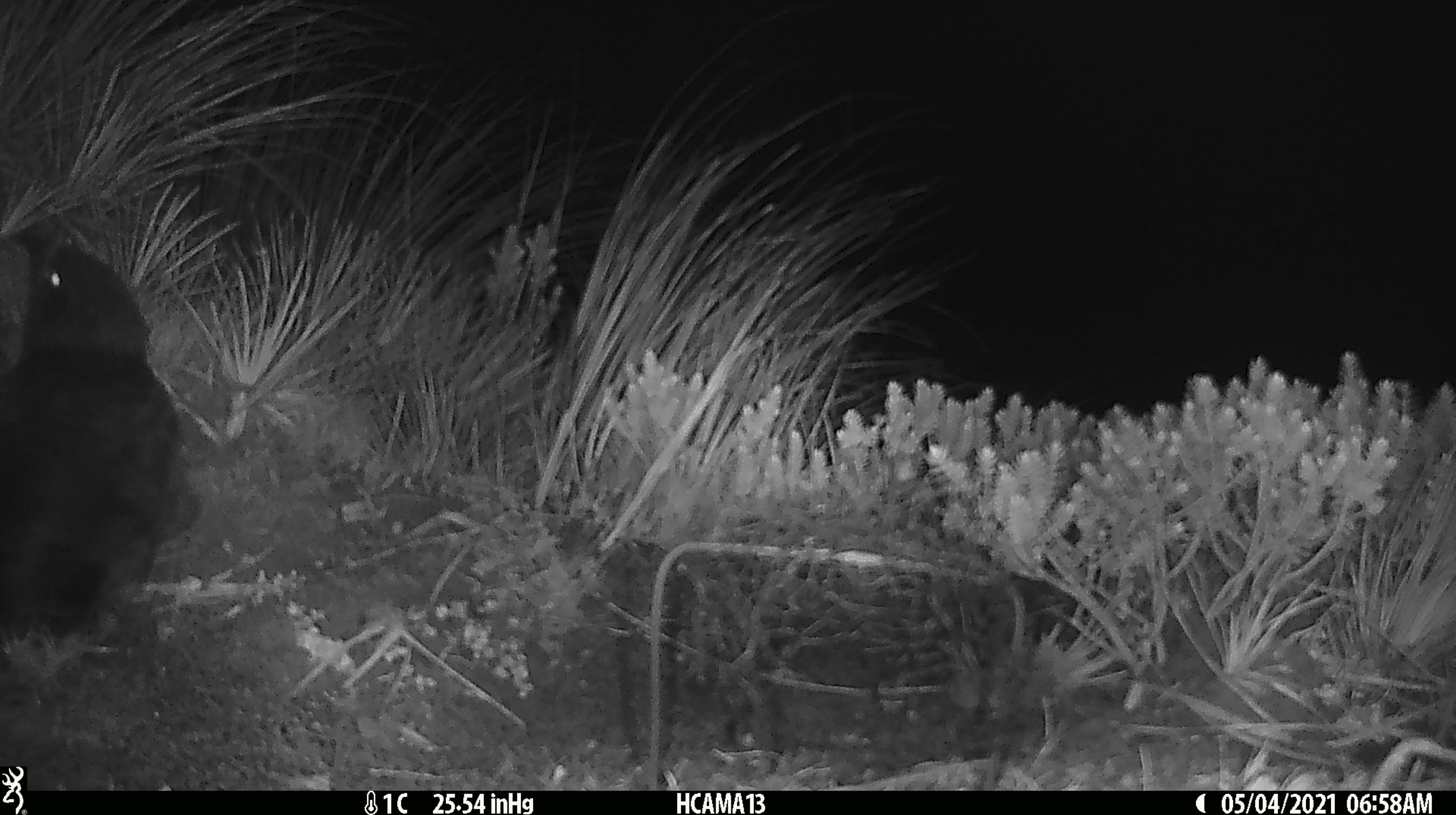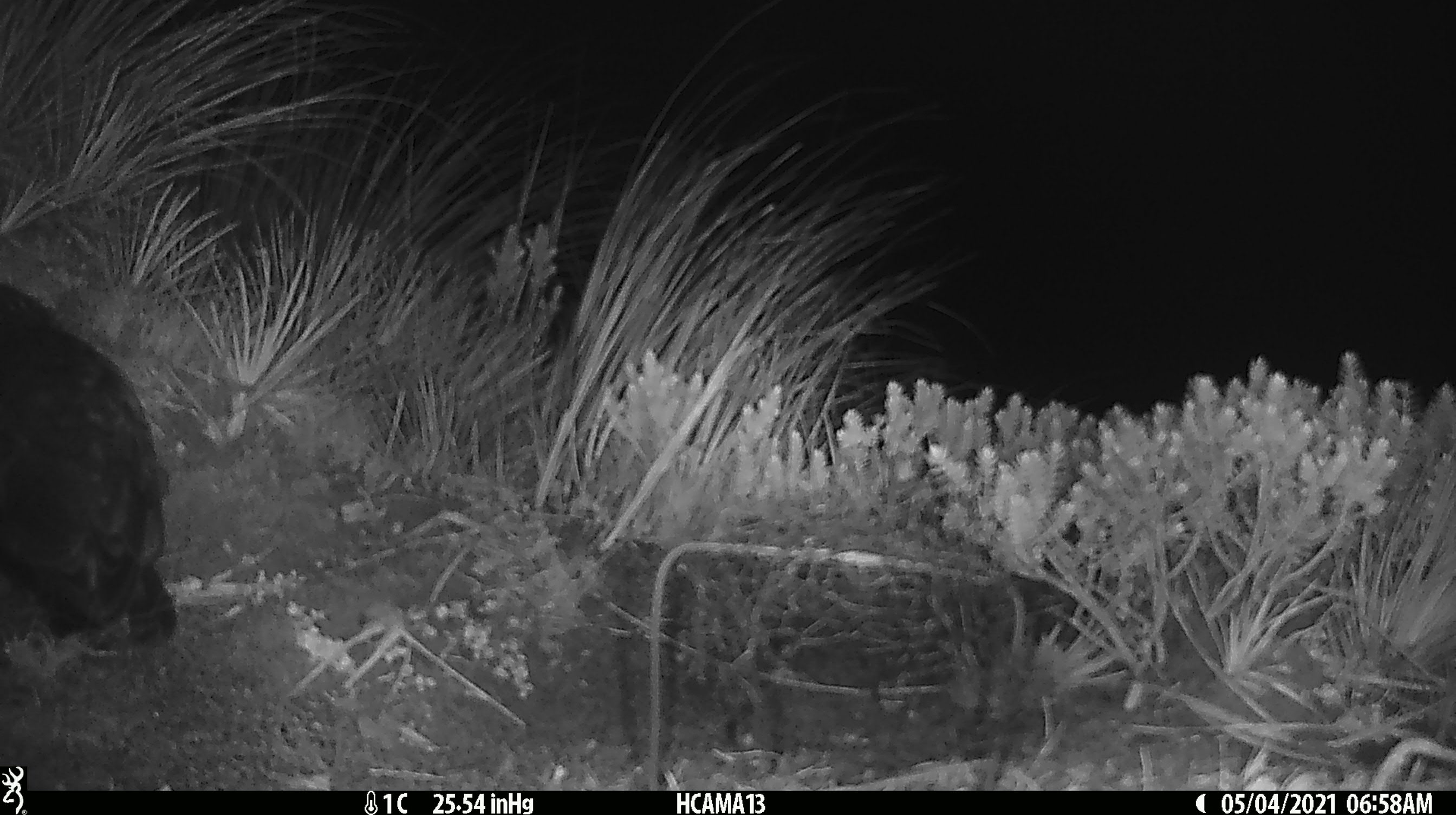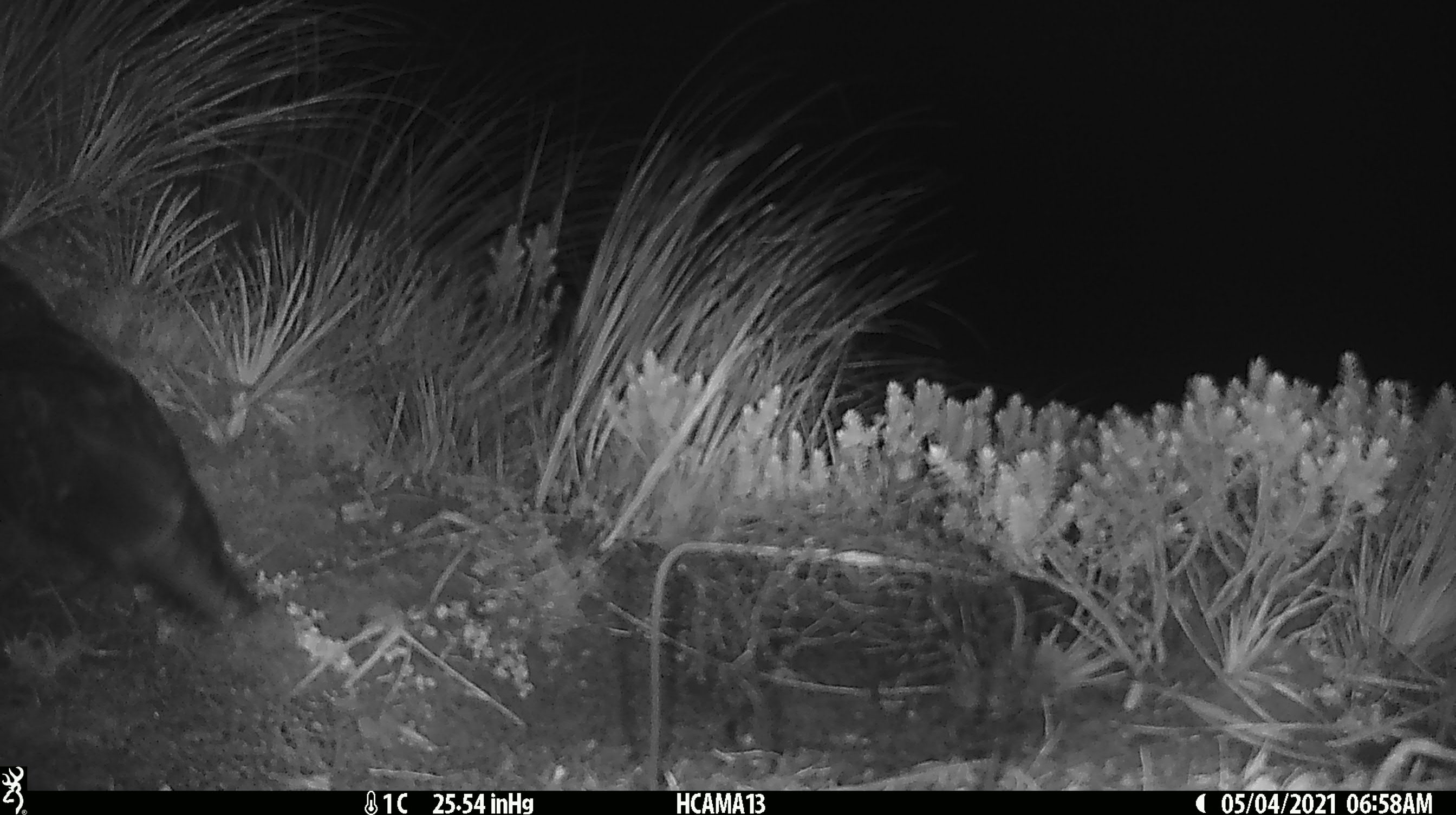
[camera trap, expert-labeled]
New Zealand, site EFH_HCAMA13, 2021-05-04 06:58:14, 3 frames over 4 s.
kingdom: Animalia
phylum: Chordata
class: Aves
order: Psittaciformes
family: Strigopidae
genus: Nestor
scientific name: Nestor notabilis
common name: kea